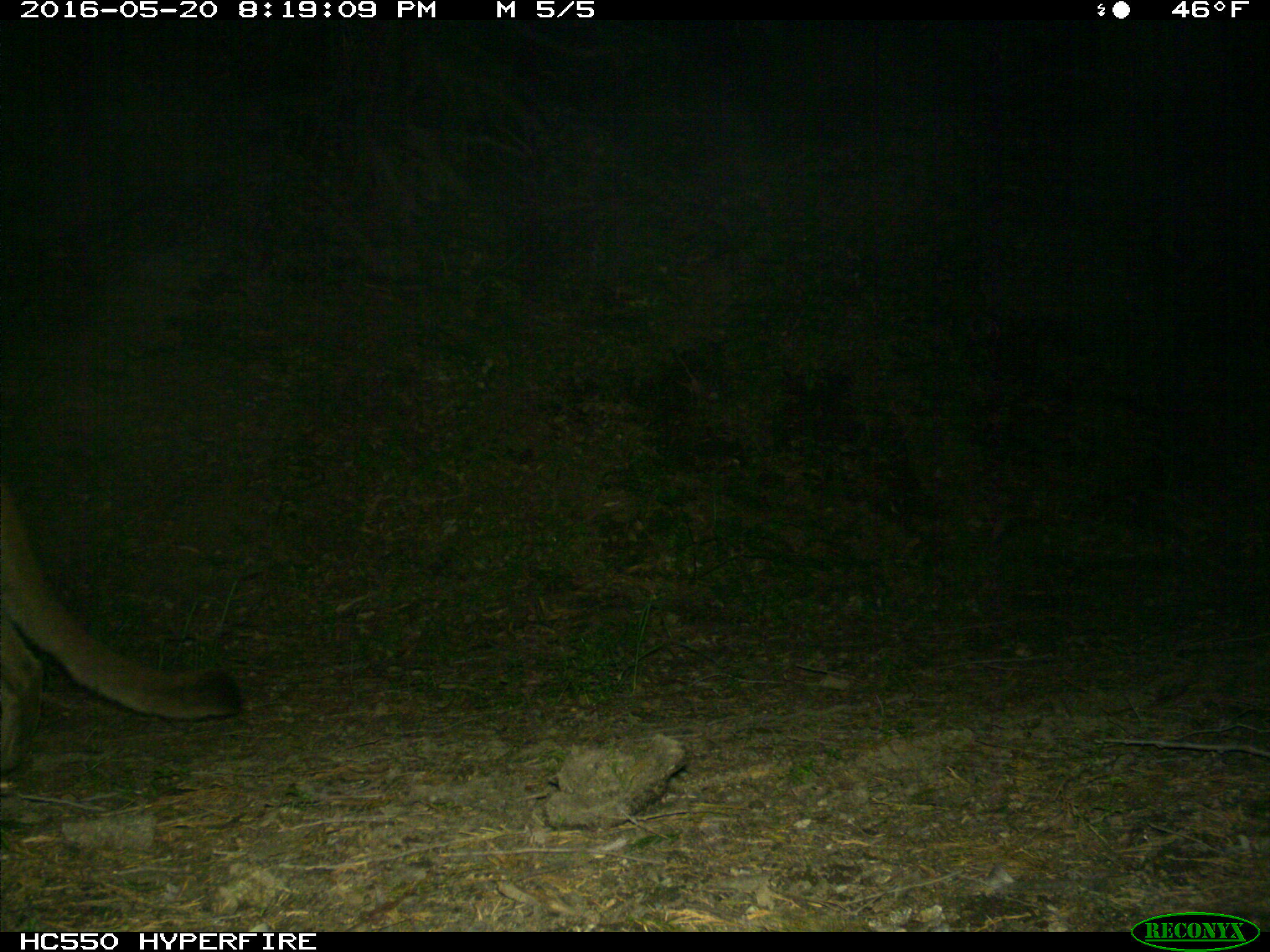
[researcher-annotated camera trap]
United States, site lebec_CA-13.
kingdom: Animalia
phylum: Chordata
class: Mammalia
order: Carnivora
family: Felidae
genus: Puma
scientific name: Puma concolor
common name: mountain lion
Puma concolor (mountain lion).